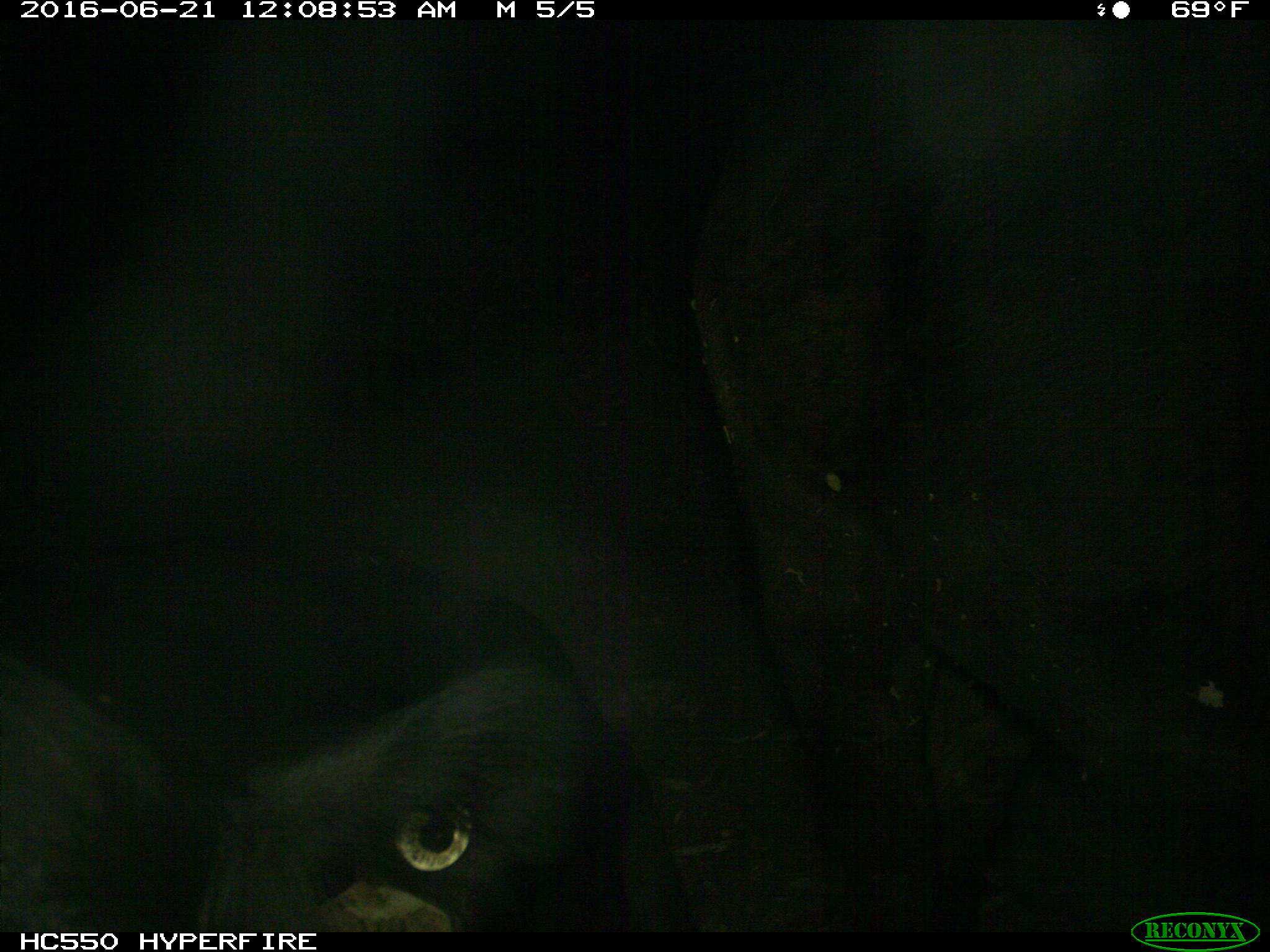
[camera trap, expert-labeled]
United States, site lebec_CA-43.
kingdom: Animalia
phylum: Chordata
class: Mammalia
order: Artiodactyla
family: Bovidae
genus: Bos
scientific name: Bos taurus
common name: domestic cow